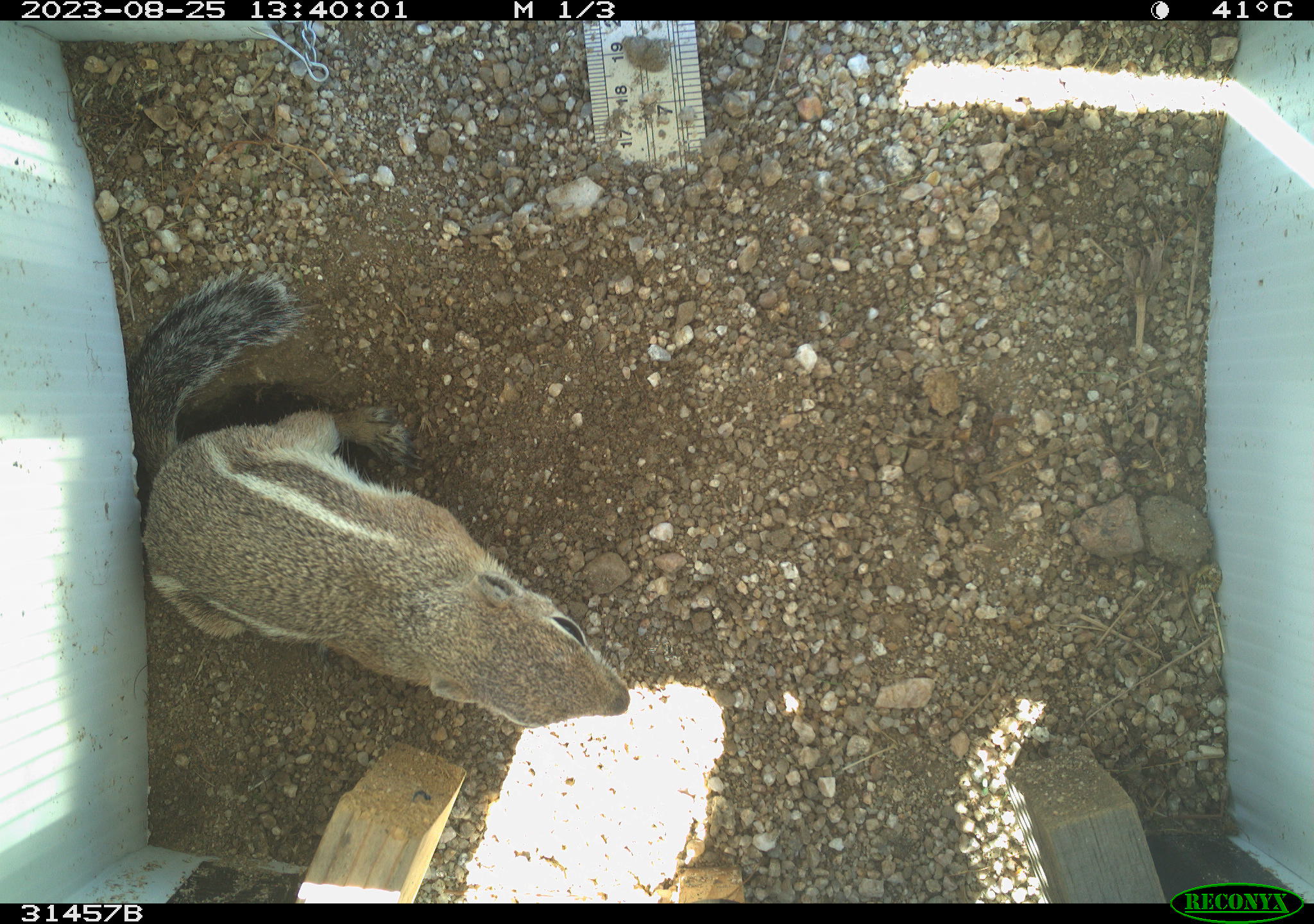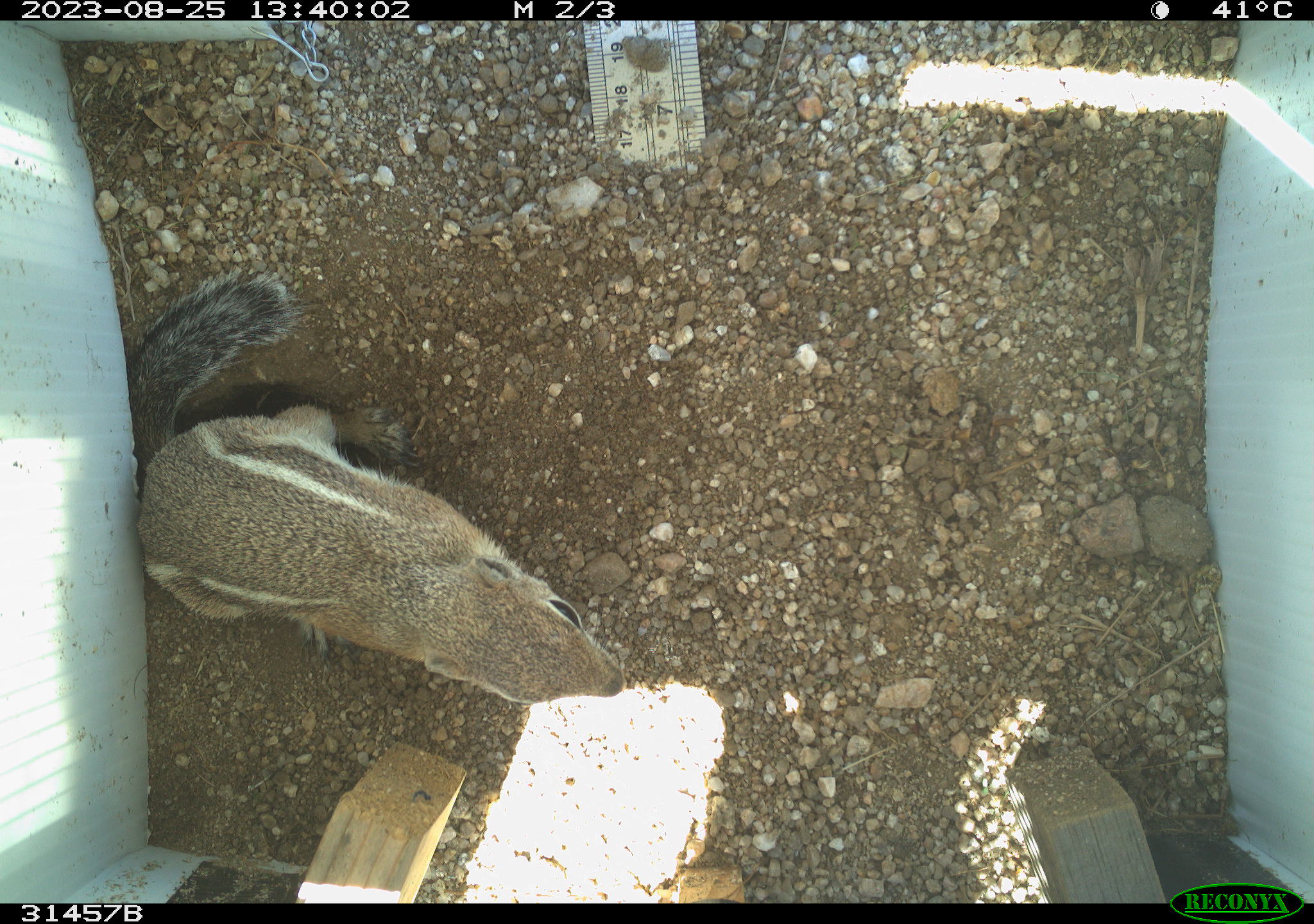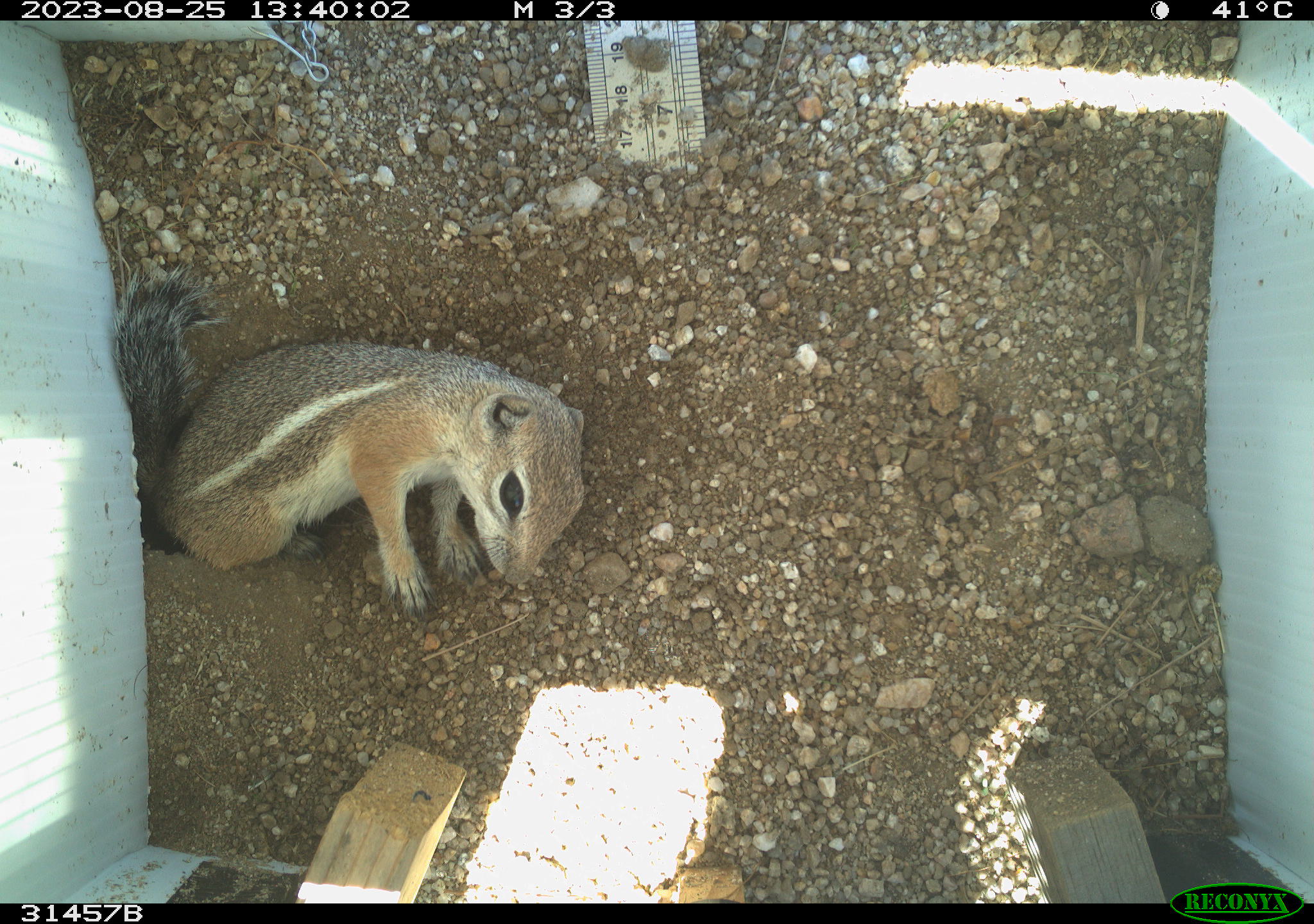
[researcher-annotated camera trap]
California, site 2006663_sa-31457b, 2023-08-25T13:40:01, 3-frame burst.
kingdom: Animalia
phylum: Chordata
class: Mammalia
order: Rodentia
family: Sciuridae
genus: Ammospermophilus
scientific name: Ammospermophilus leucurus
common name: white-tailed antelope squirrel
White-tailed antelope squirrel (Ammospermophilus leucurus).